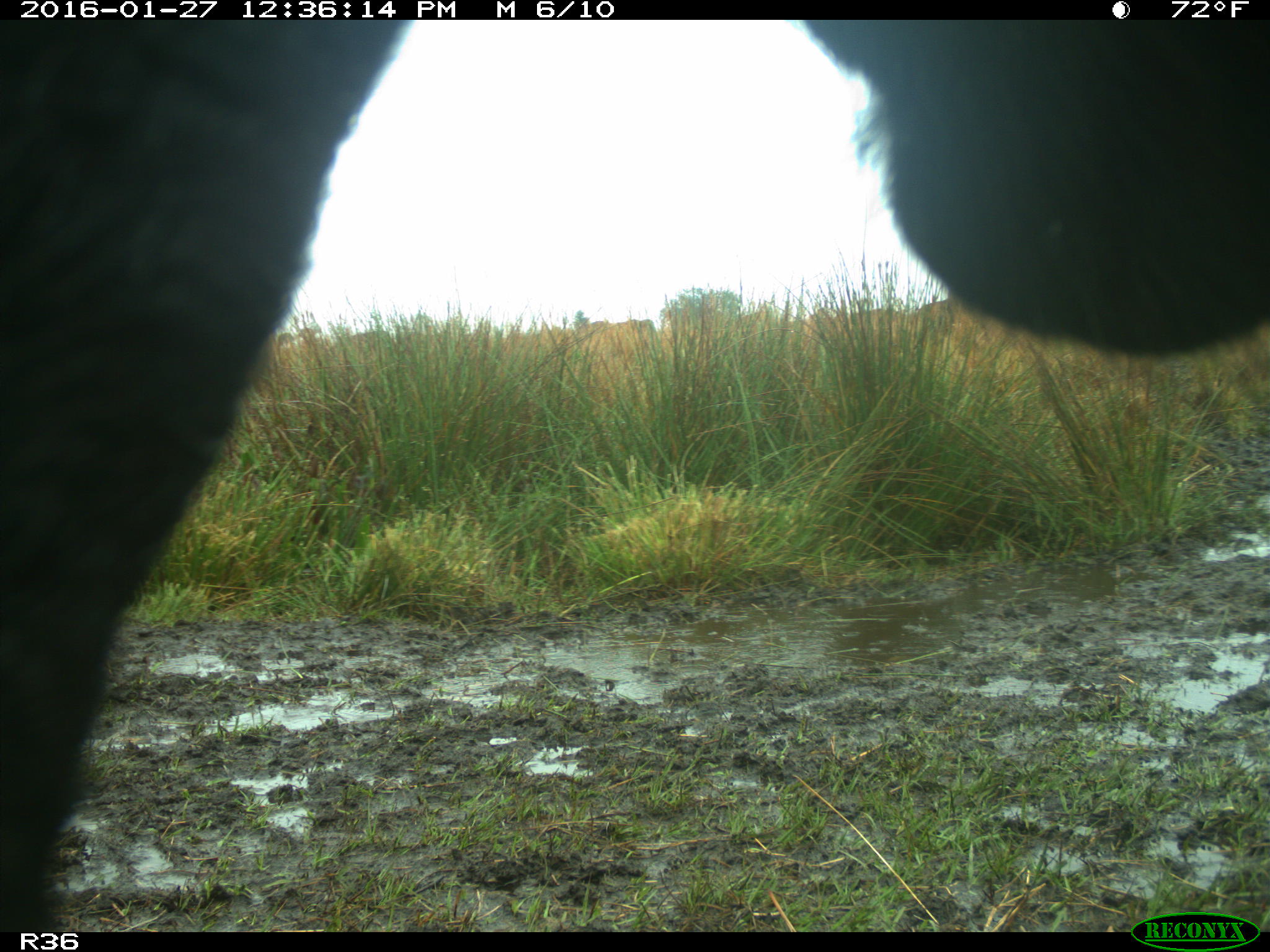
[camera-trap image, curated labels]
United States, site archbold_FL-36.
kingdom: Animalia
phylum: Chordata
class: Mammalia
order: Artiodactyla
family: Bovidae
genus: Bos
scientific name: Bos taurus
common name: domestic cow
Bos taurus (domestic cow).